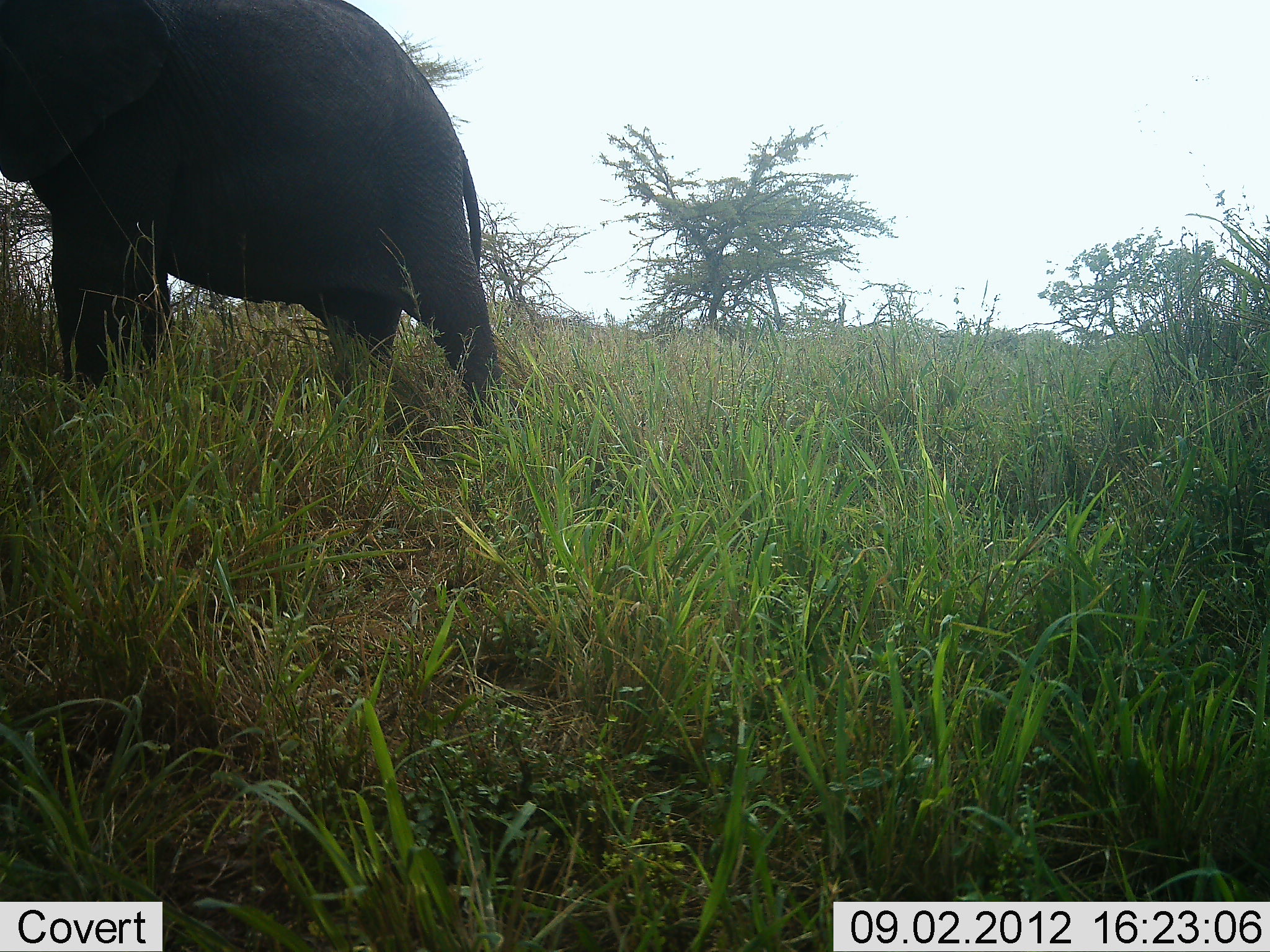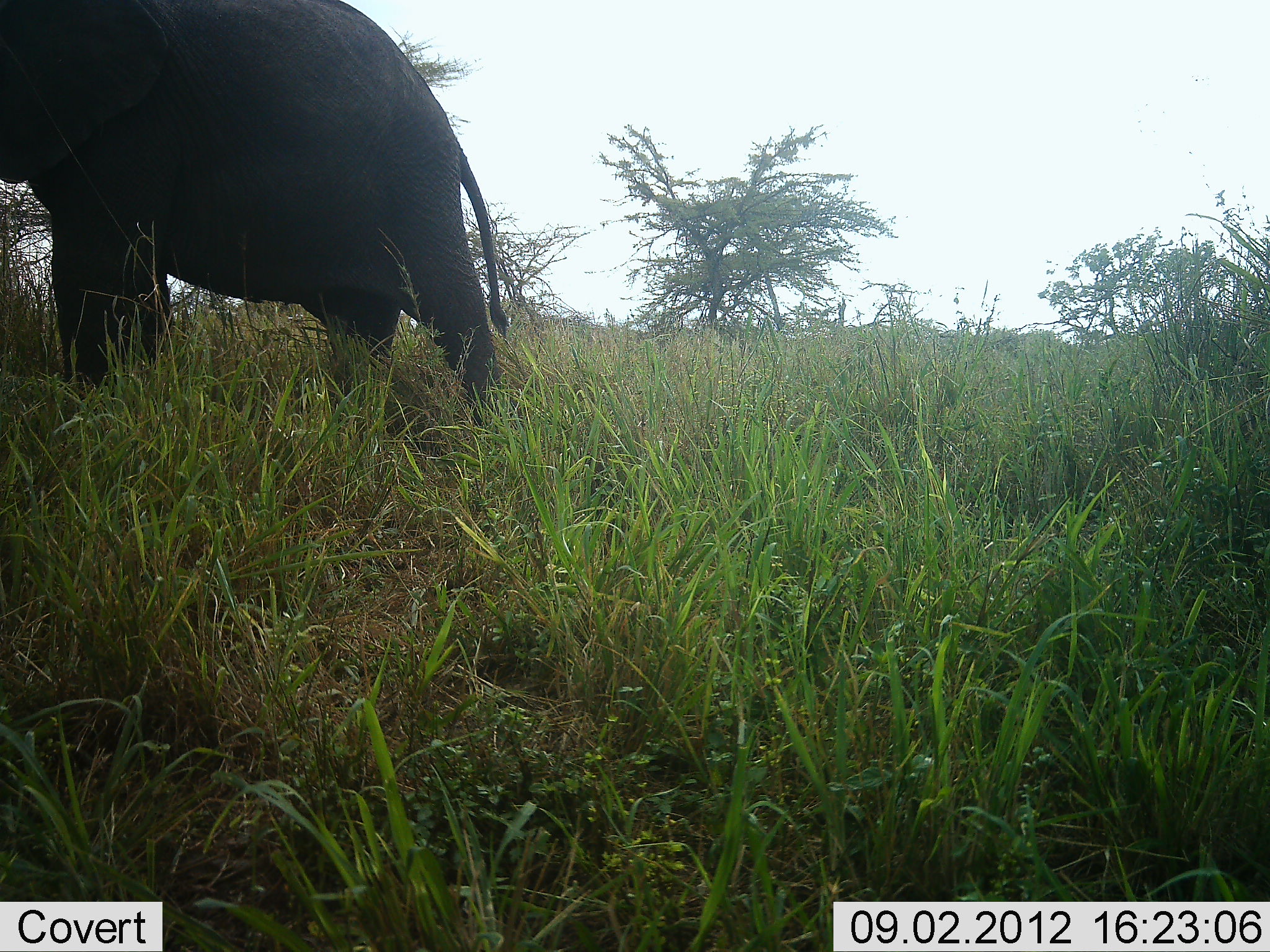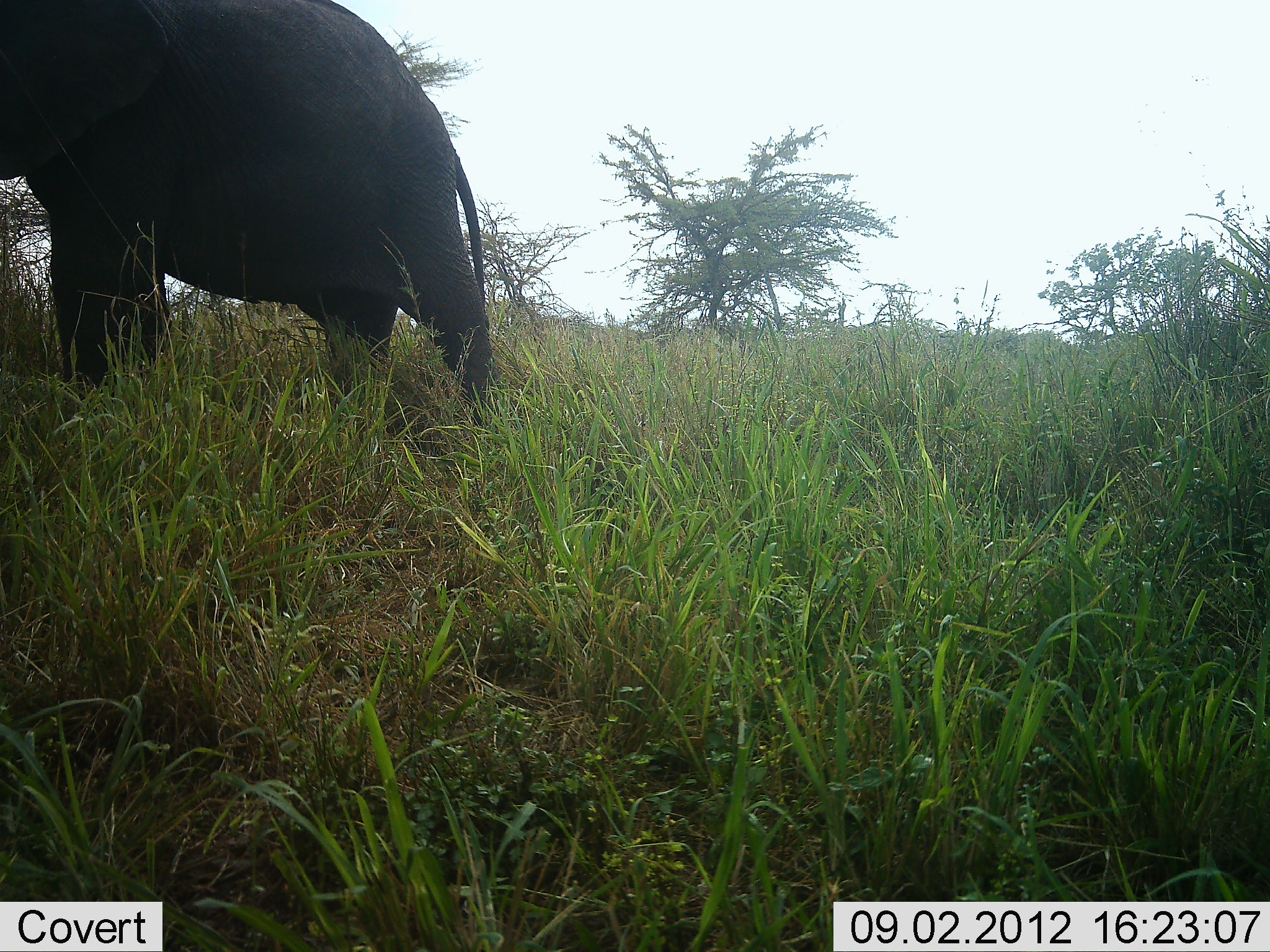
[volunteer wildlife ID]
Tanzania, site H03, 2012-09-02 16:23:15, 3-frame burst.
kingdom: Animalia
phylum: Chordata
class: Mammalia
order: Proboscidea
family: Elephantidae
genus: Loxodonta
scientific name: Loxodonta africana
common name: african bush elephant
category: elephant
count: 1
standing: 100%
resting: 0%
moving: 0%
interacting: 0%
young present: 10%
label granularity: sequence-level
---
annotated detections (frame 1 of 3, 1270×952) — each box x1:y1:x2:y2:
animal: 1:0:510:429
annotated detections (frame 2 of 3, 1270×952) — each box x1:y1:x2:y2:
animal: 1:0:507:407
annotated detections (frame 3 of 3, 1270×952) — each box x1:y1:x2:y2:
animal: 1:0:500:416